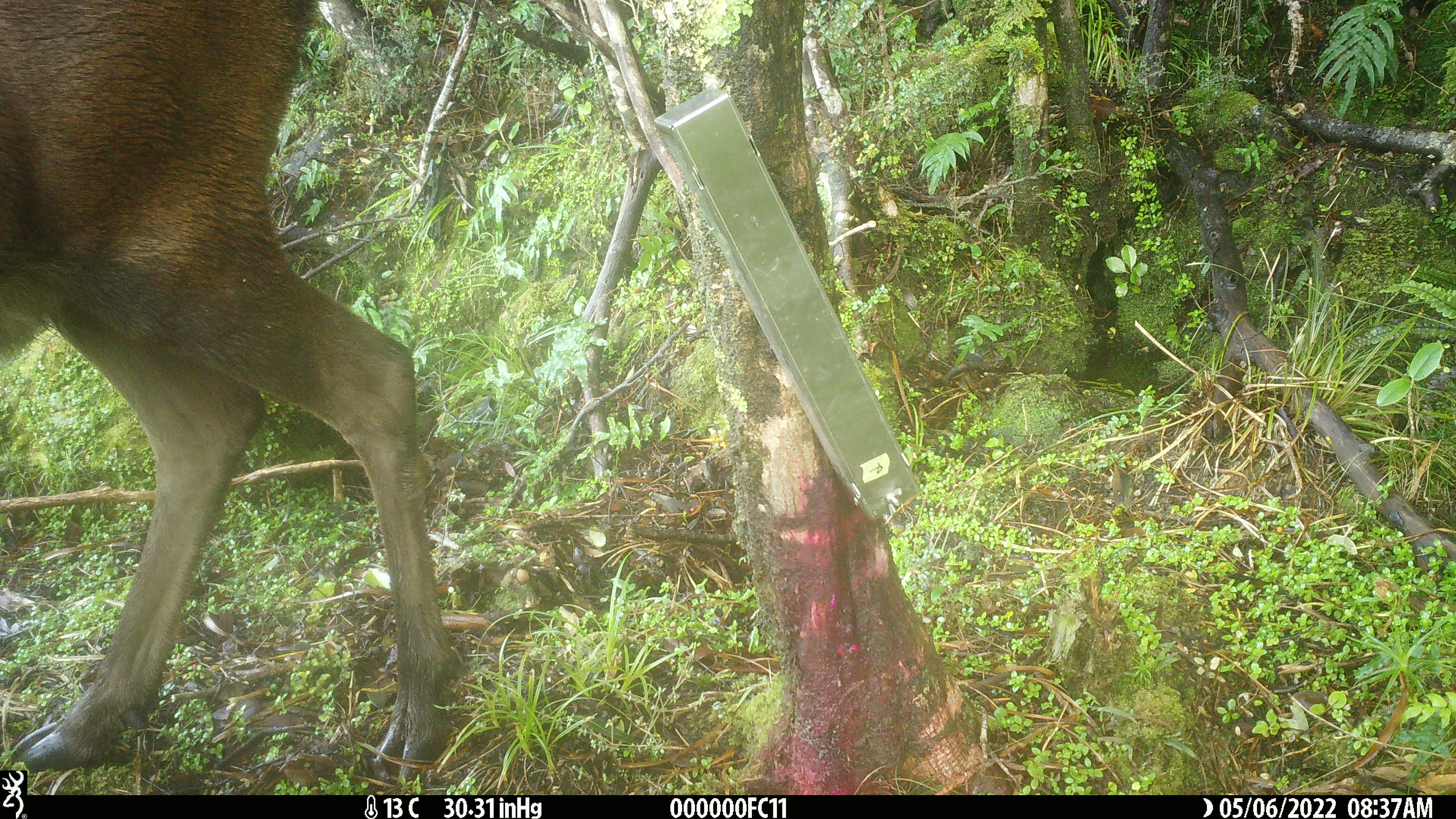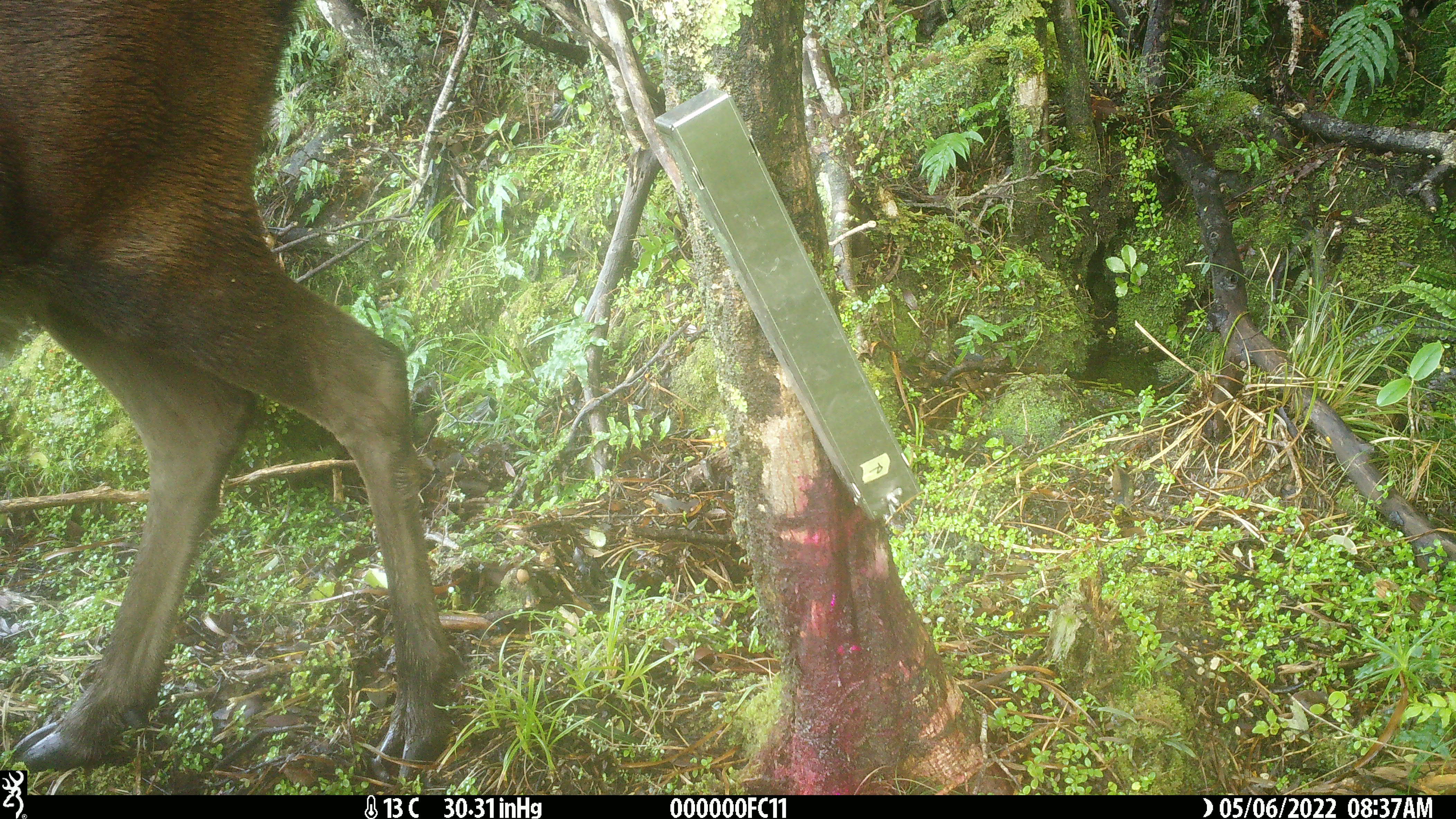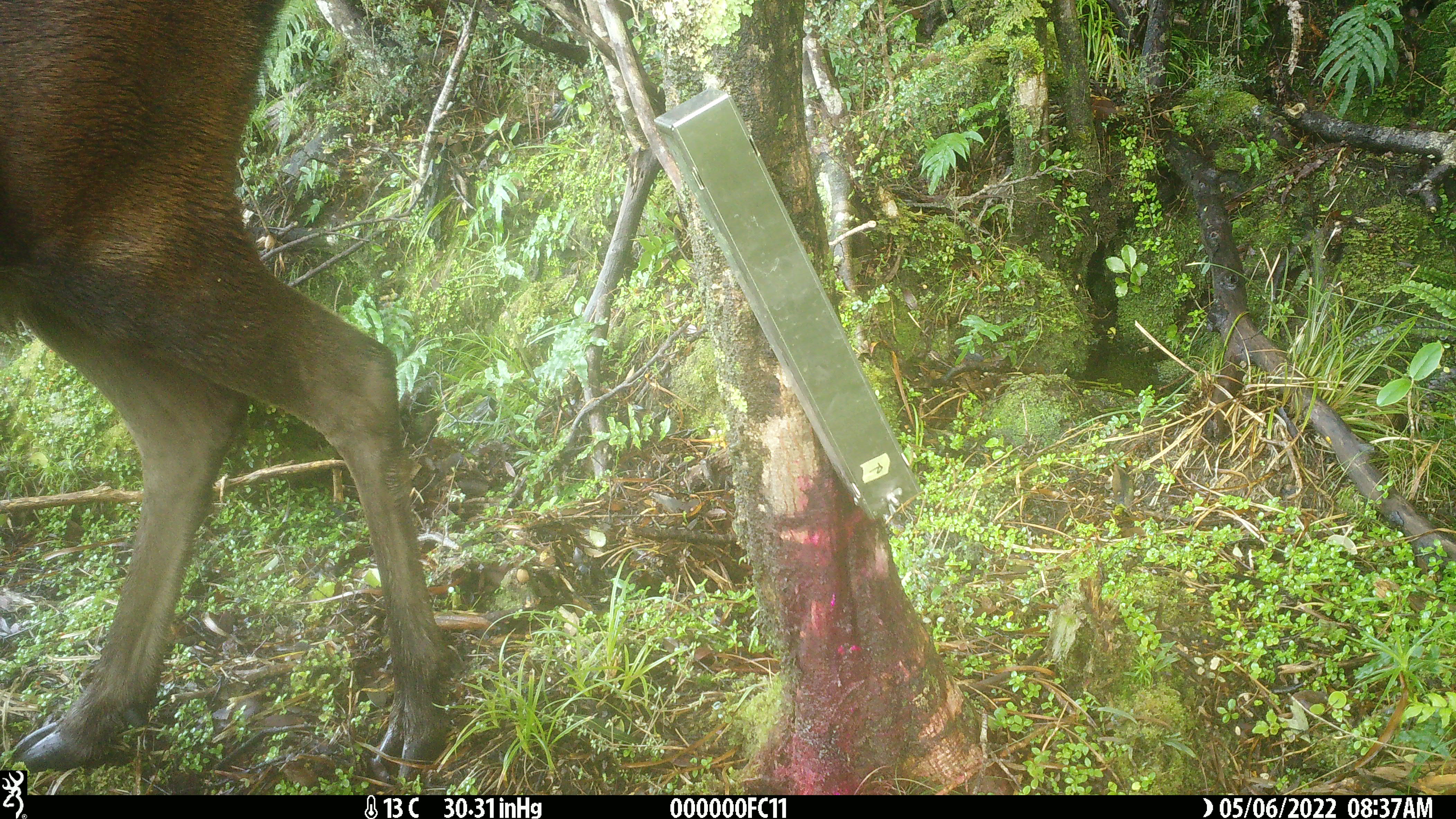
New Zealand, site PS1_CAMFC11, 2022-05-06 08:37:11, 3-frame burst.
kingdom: Animalia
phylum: Chordata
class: Mammalia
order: Artiodactyla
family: Cervidae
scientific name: Cervidae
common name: deer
Deer (Cervidae).